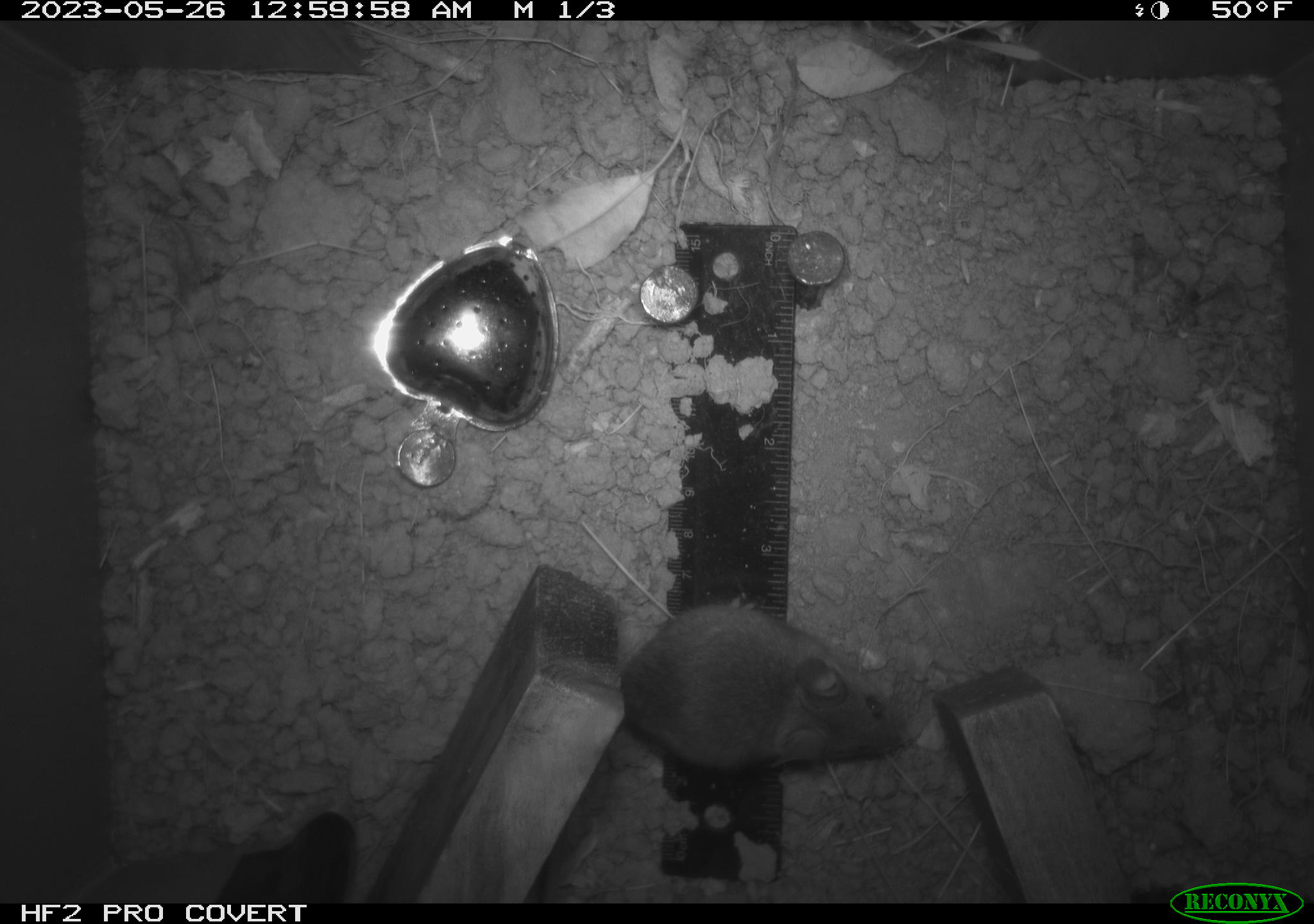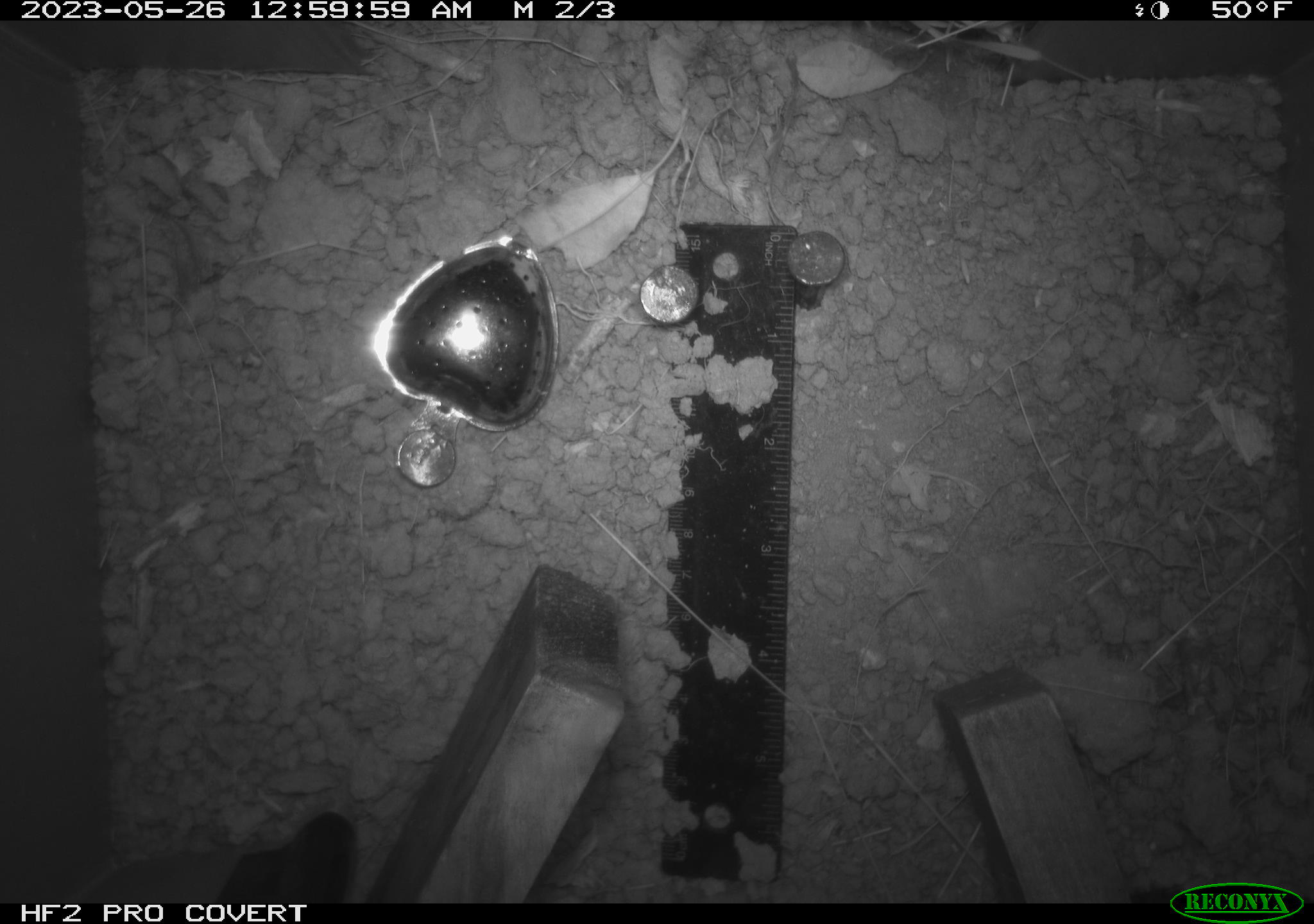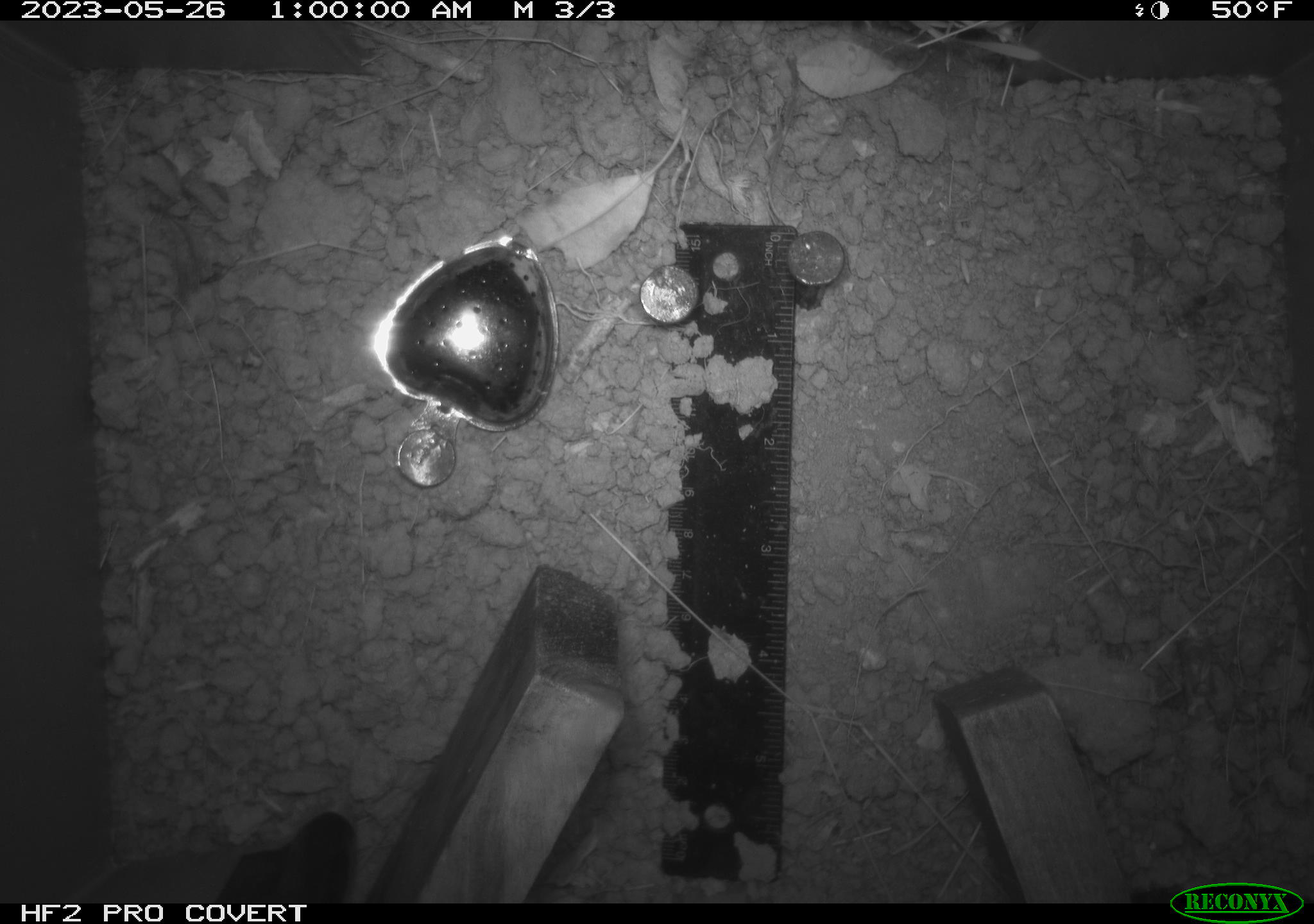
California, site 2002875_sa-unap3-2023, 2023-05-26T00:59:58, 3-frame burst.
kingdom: Animalia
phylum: Chordata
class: Mammalia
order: Rodentia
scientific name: Rodentia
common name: mouse species